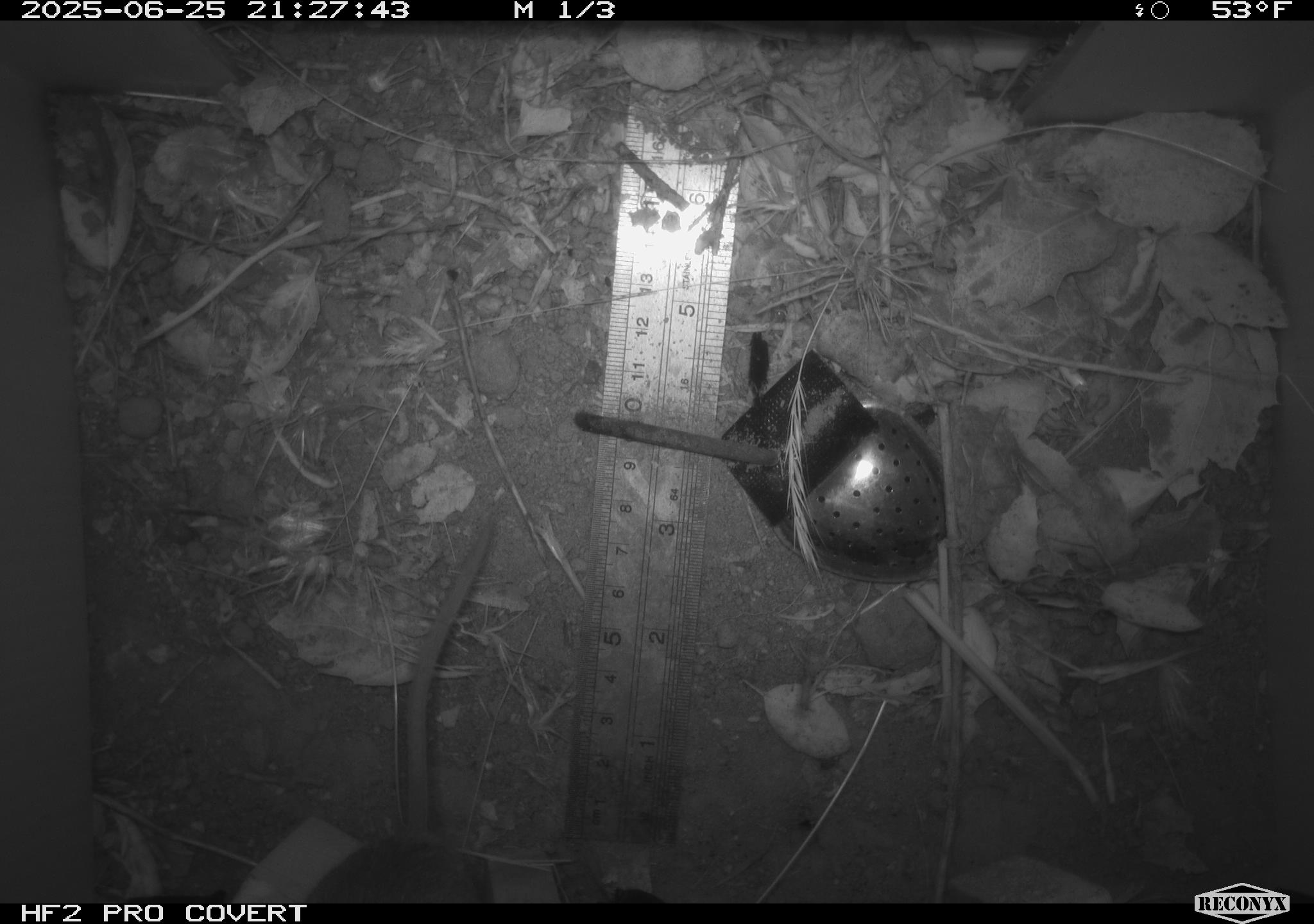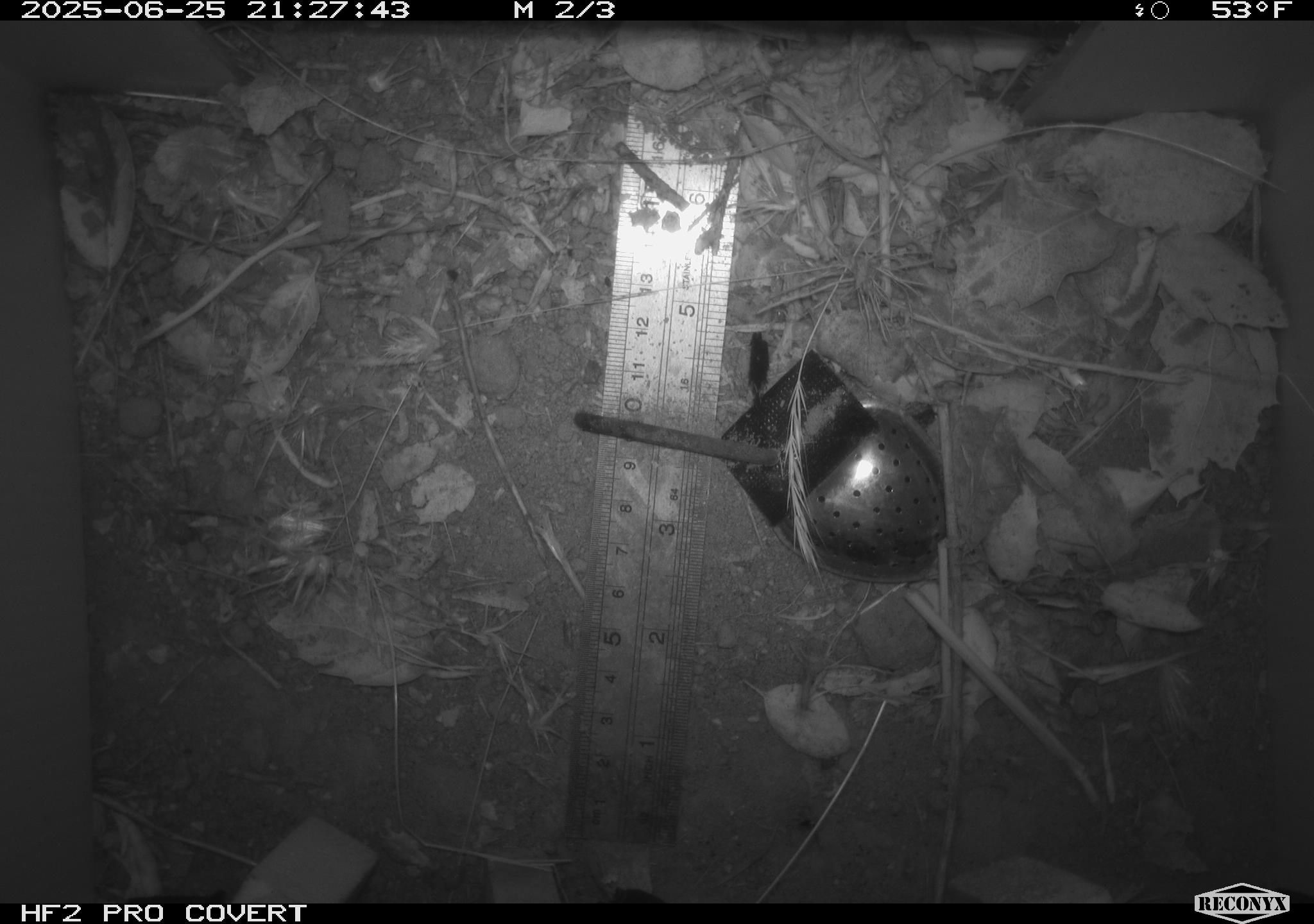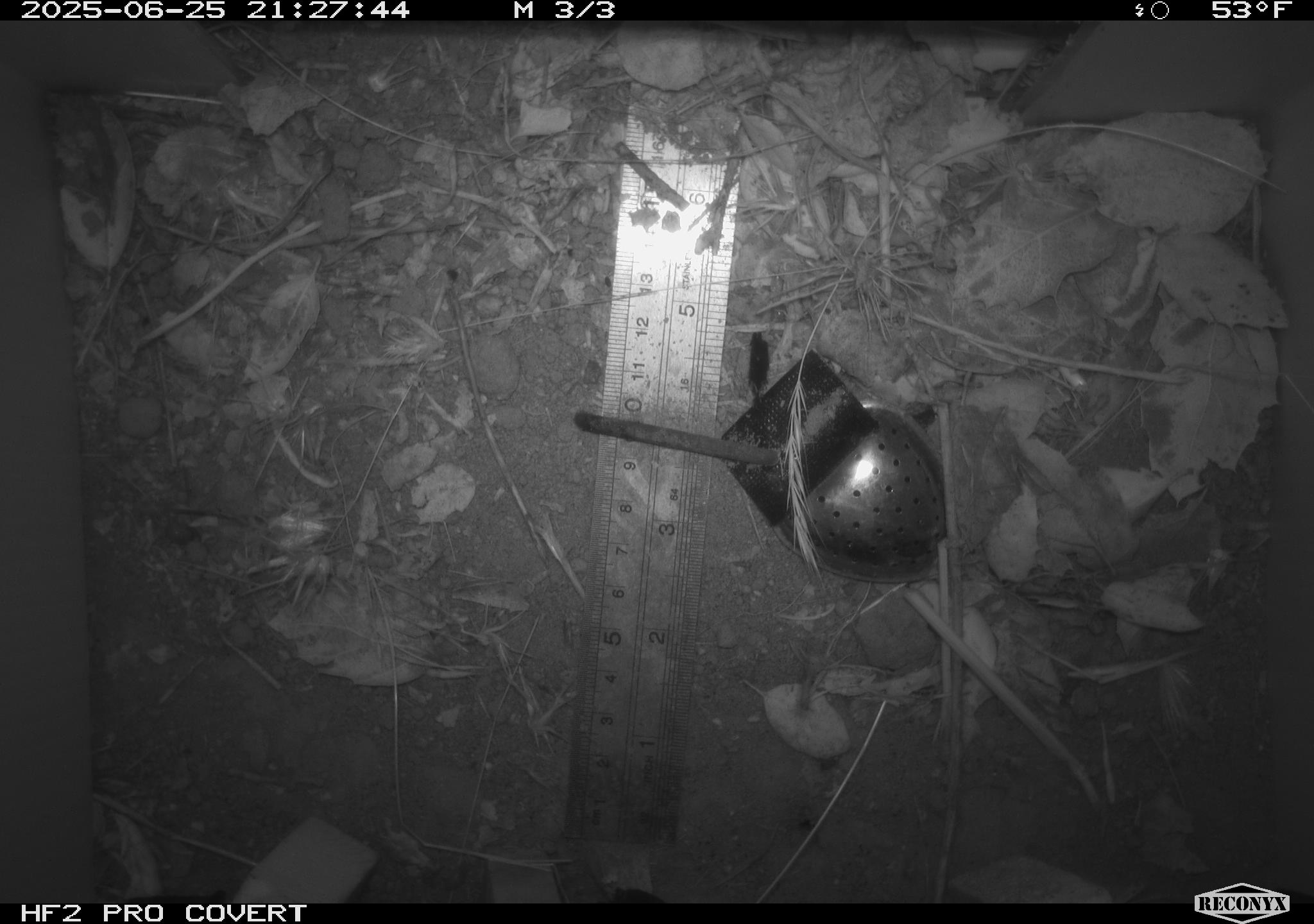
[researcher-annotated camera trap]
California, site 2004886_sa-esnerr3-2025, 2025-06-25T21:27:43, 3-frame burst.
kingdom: Animalia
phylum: Chordata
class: Mammalia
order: Rodentia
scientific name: Rodentia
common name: rodent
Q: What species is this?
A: Rodent (Rodentia).